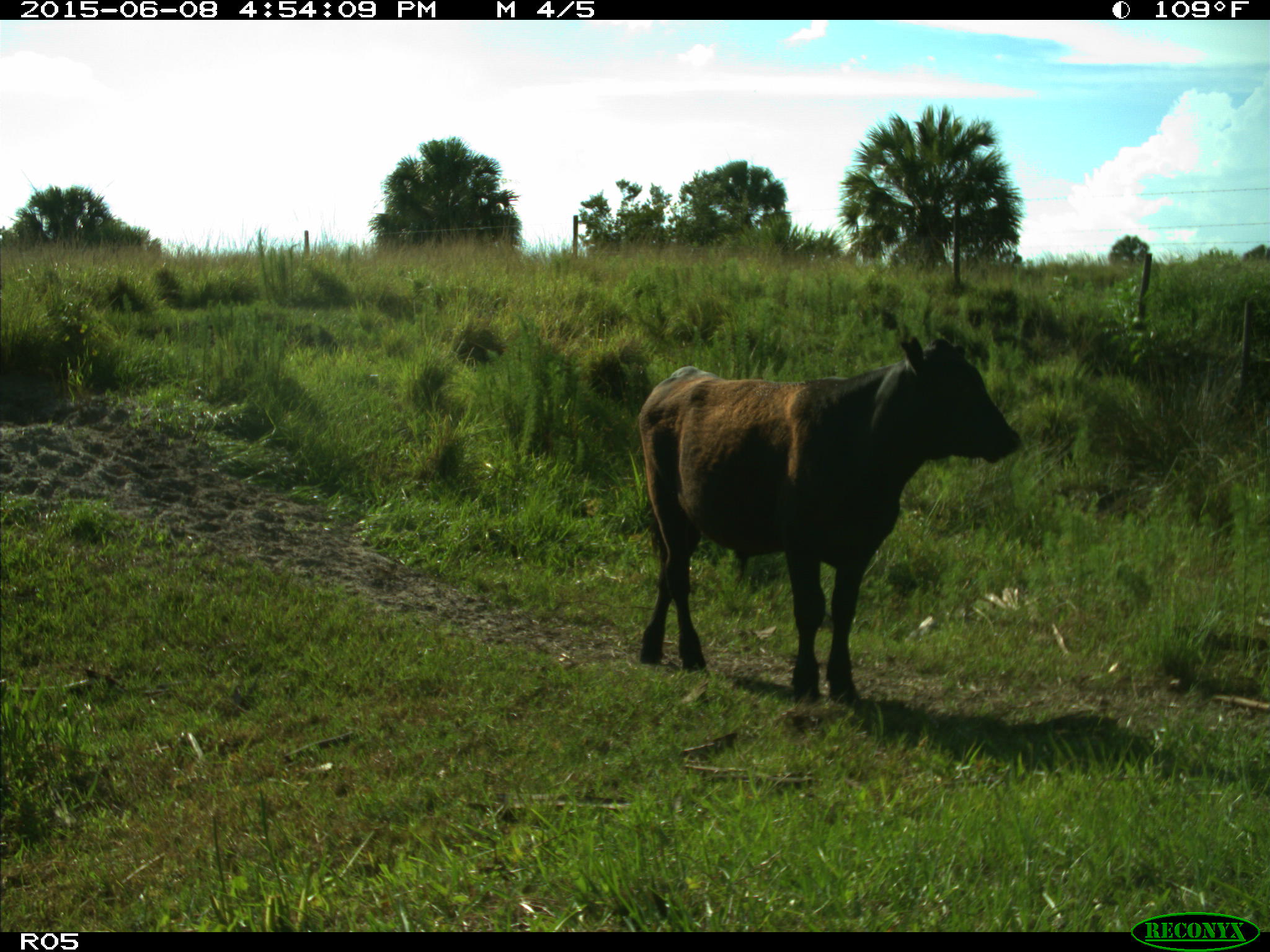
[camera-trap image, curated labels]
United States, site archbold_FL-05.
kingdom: Animalia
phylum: Chordata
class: Mammalia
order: Artiodactyla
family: Bovidae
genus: Bos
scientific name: Bos taurus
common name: domestic cow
Bos taurus (domestic cow).